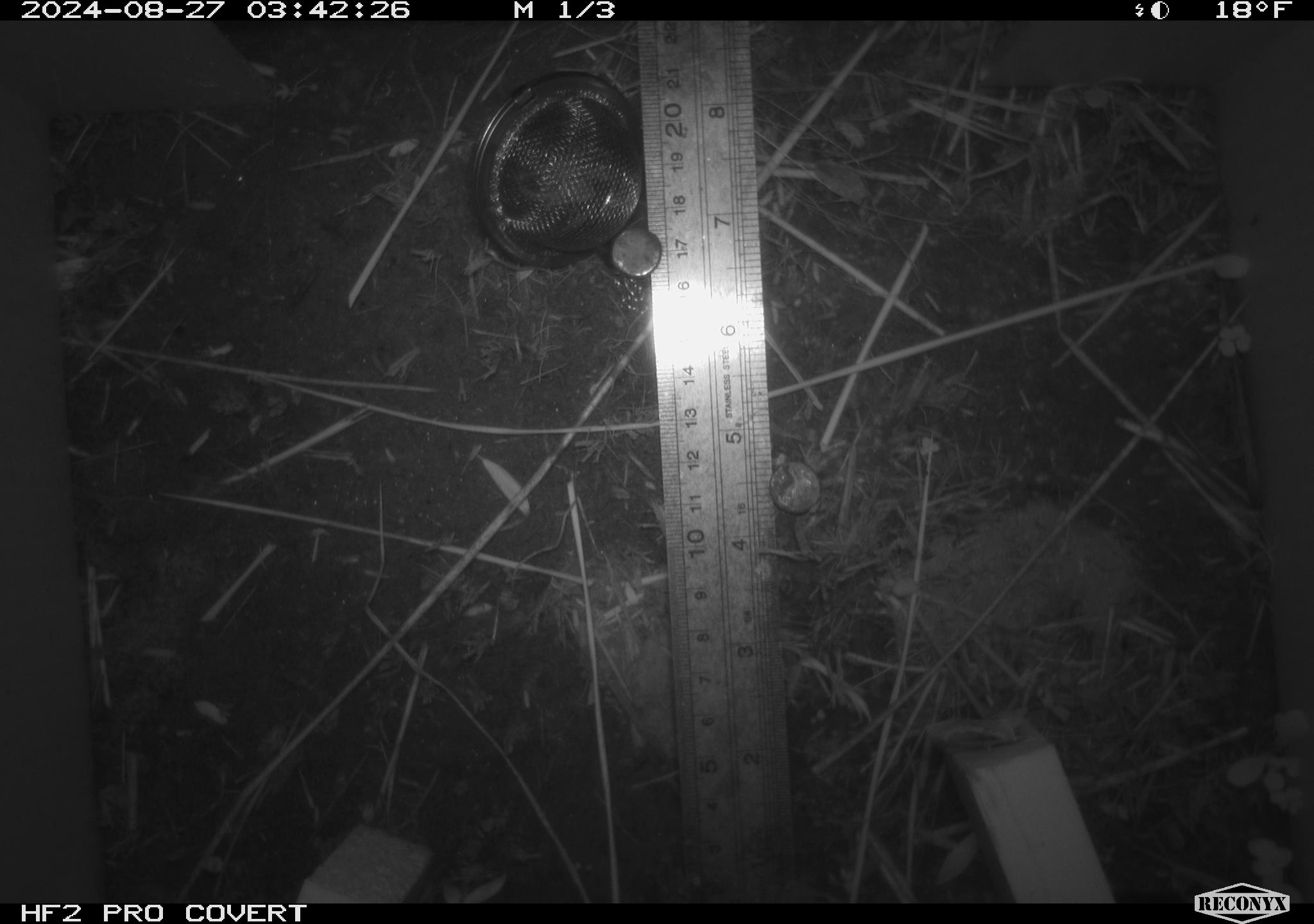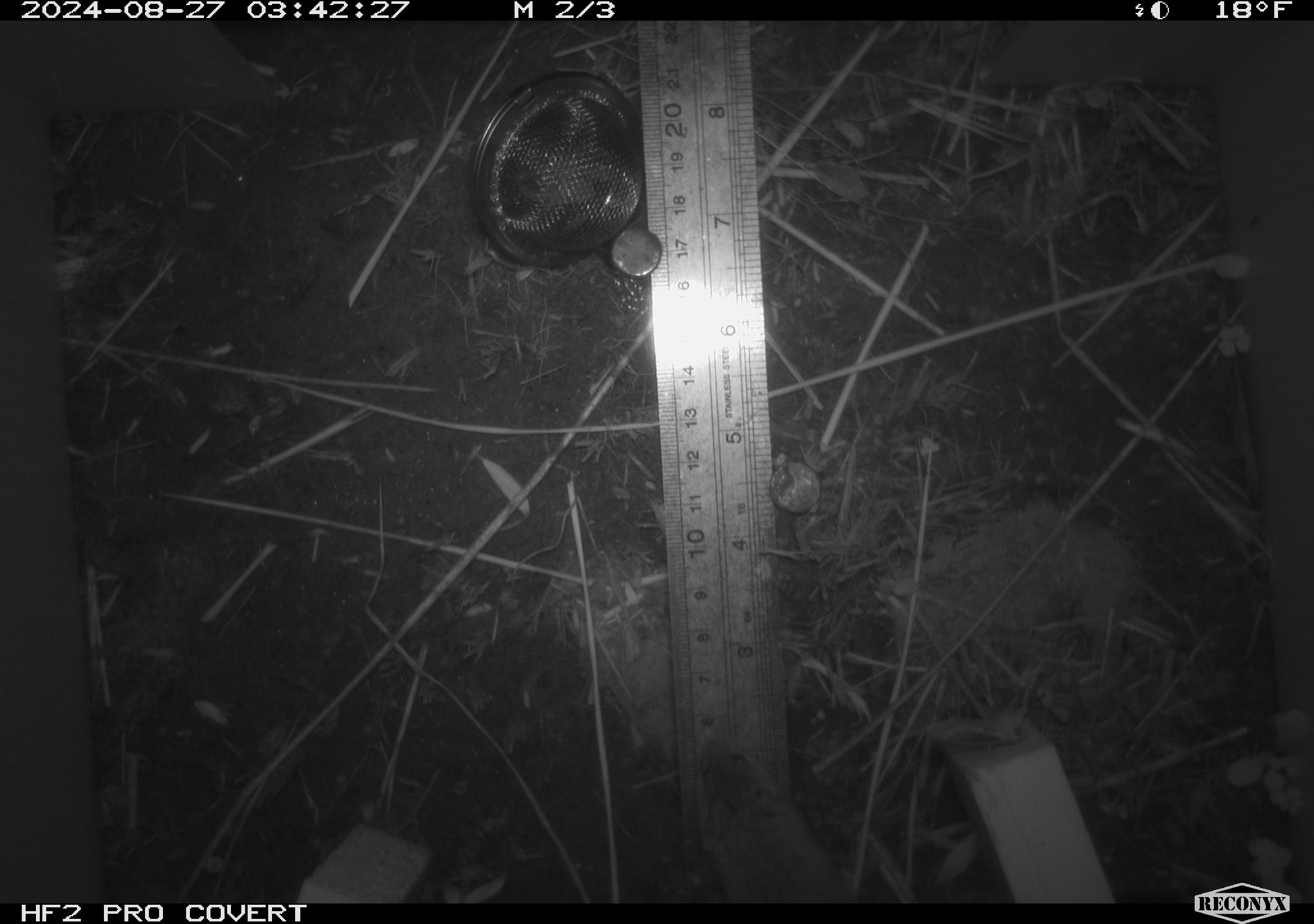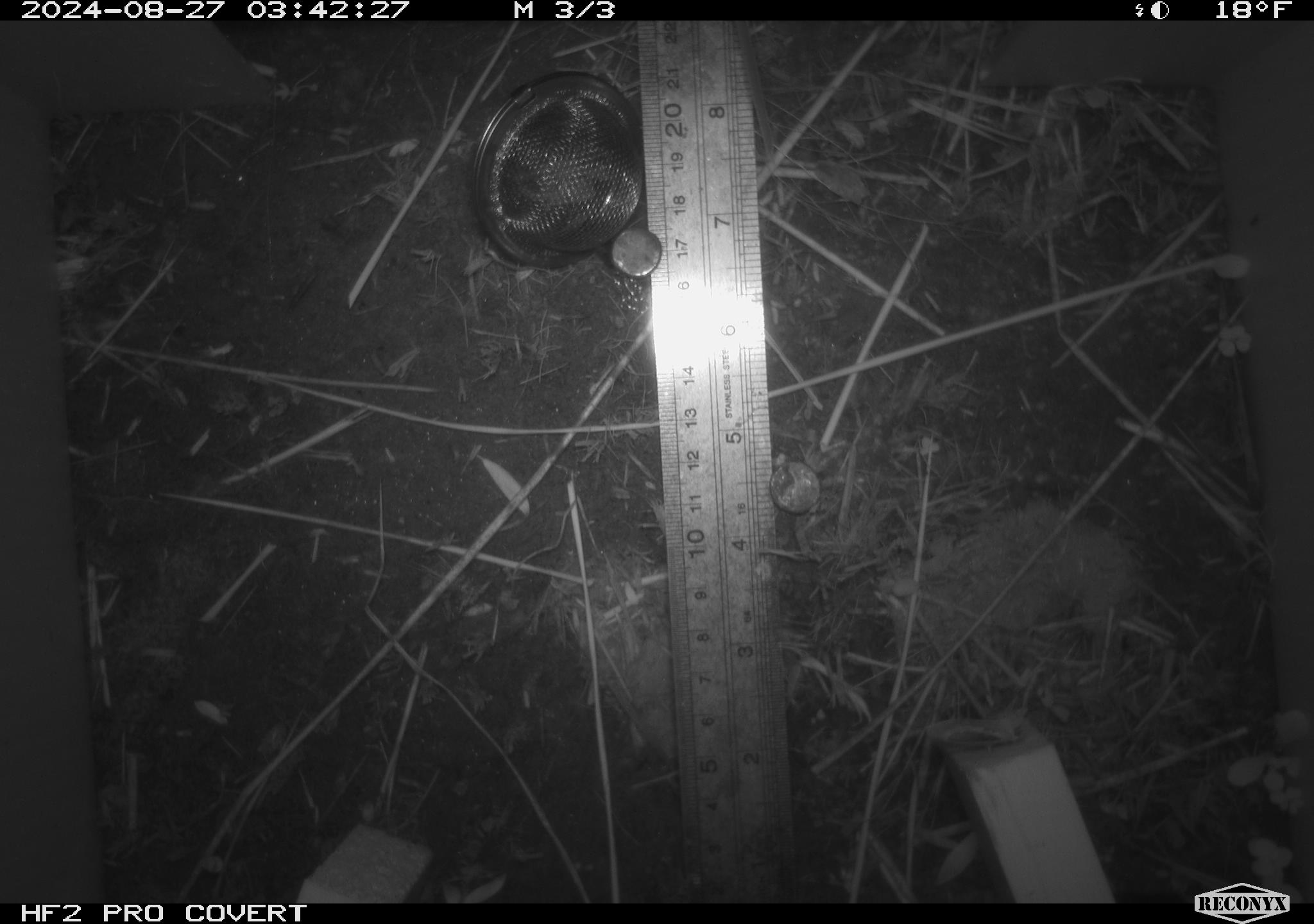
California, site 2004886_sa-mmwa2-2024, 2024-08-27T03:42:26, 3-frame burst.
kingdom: Animalia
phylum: Chordata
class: Mammalia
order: Rodentia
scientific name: Rodentia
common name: mouse species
Mouse species (Rodentia).